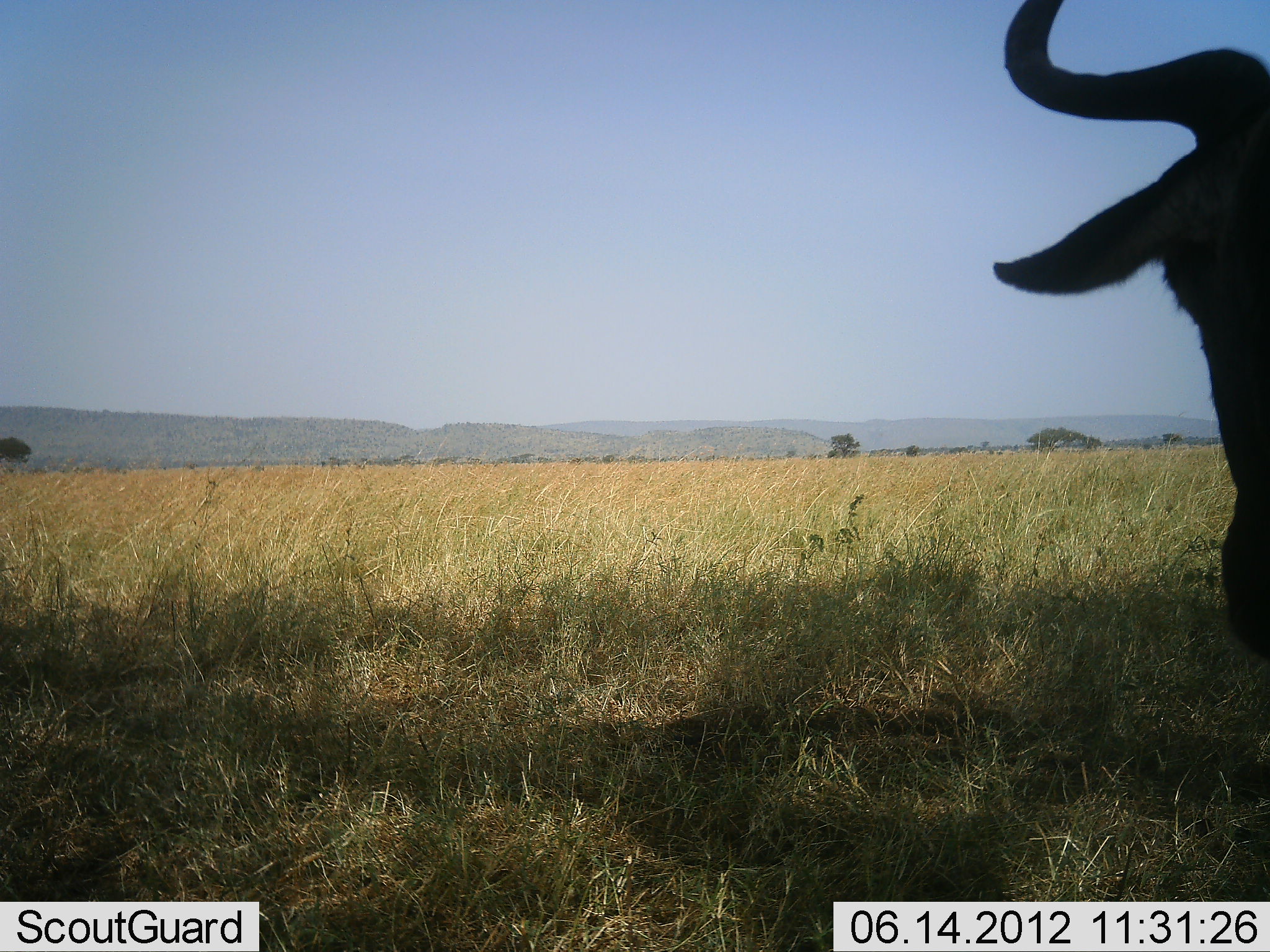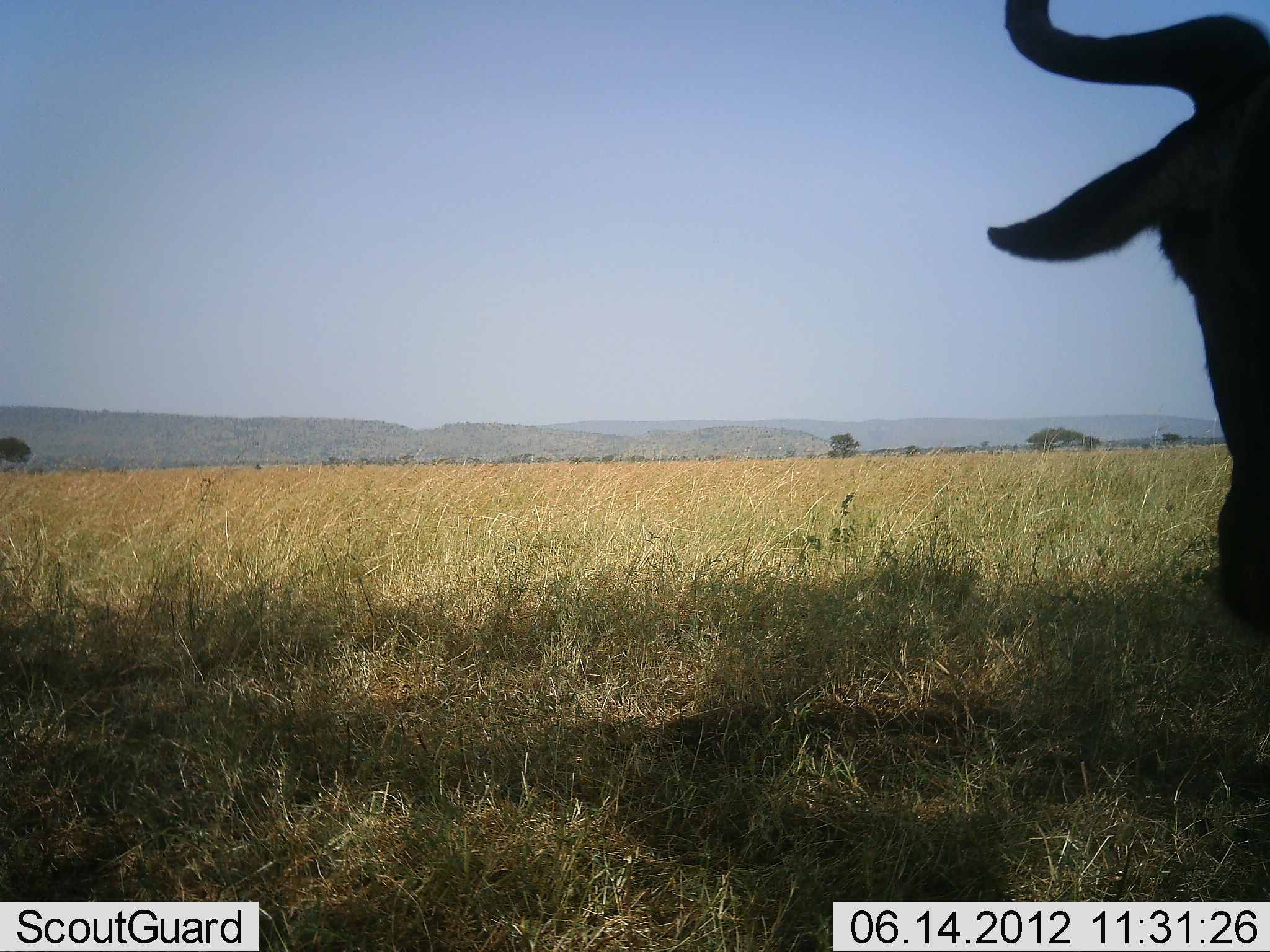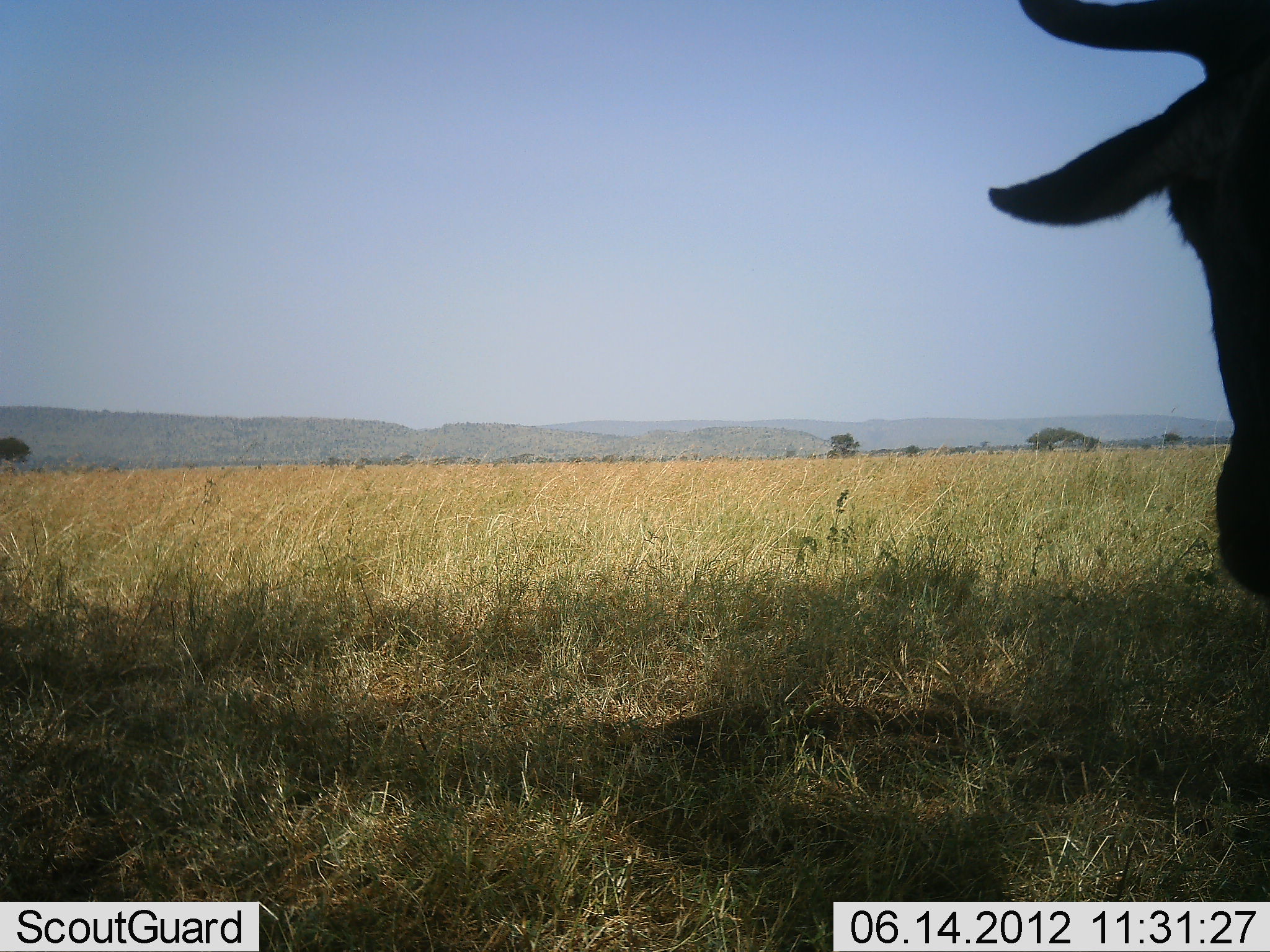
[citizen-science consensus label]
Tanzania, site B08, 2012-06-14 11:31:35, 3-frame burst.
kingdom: Animalia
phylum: Chordata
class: Mammalia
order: Artiodactyla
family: Bovidae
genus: Connochaetes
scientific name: Connochaetes taurinus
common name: blue wildebeest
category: wildebeest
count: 1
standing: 70%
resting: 0%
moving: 20%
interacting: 0%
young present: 0%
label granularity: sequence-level